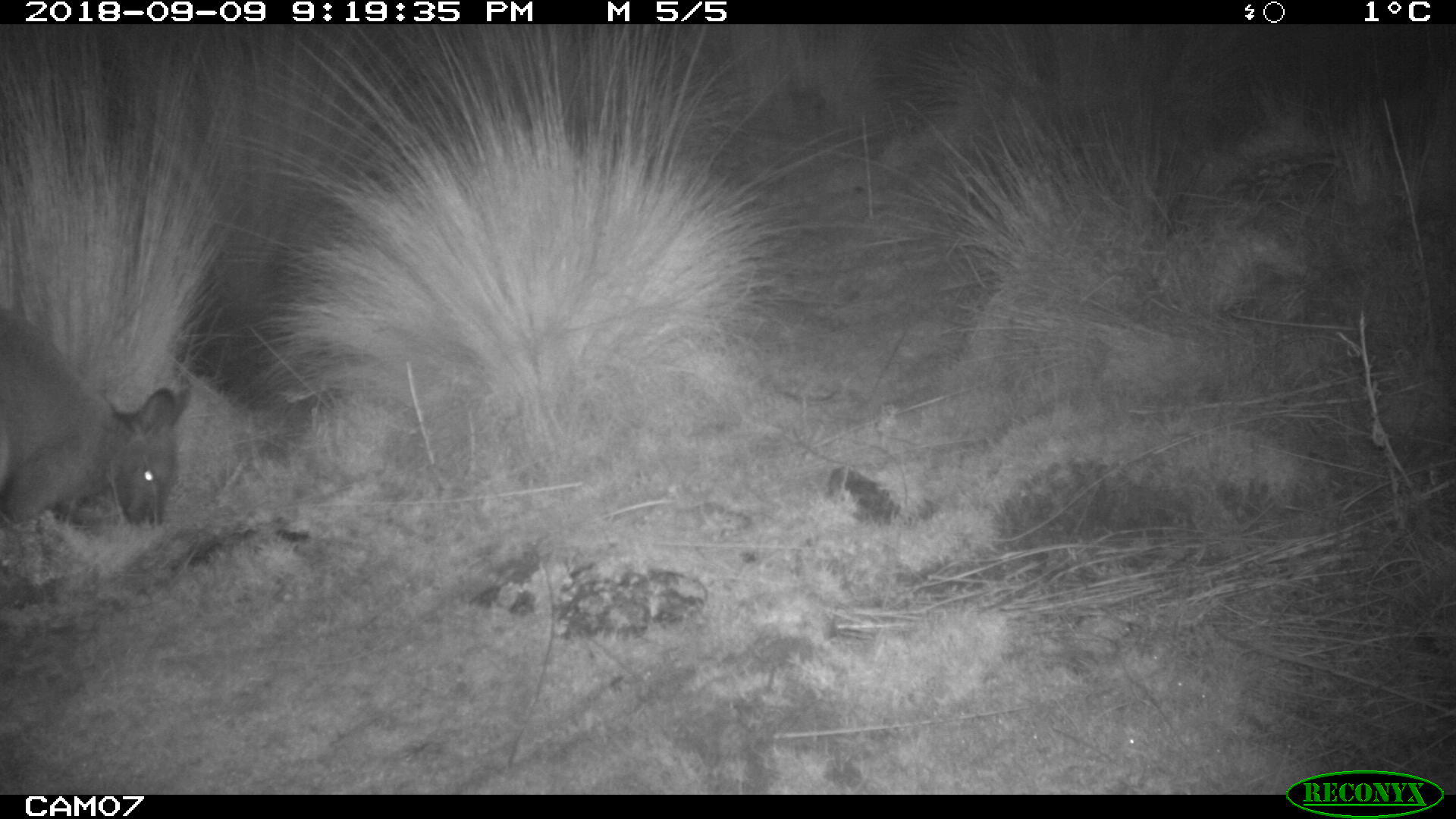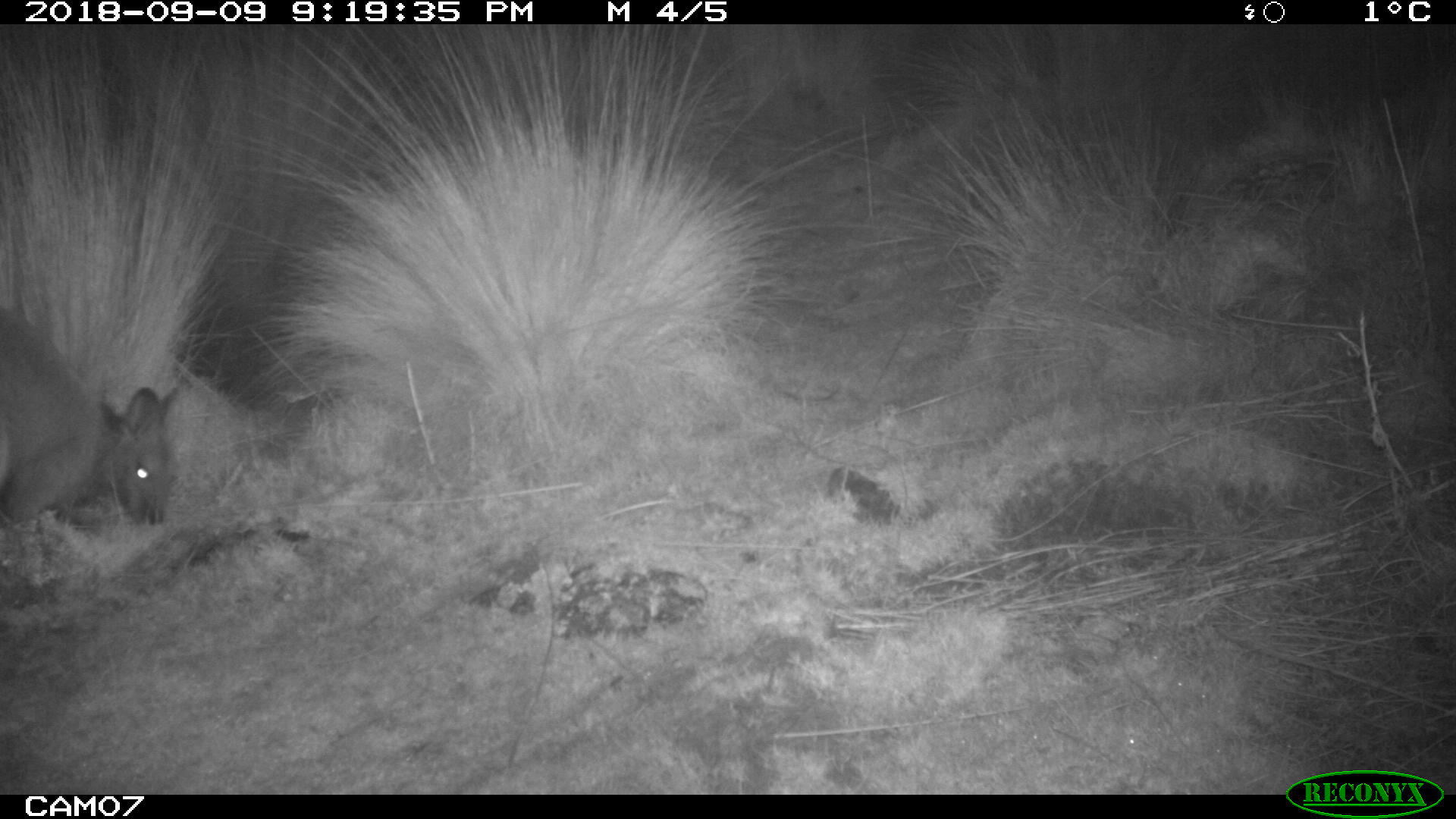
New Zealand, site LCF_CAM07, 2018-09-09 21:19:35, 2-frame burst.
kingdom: Animalia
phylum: Chordata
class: Mammalia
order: Diprotodontia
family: Macropodidae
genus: Notamacropus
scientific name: Notamacropus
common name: wallaby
Wallaby (Notamacropus).